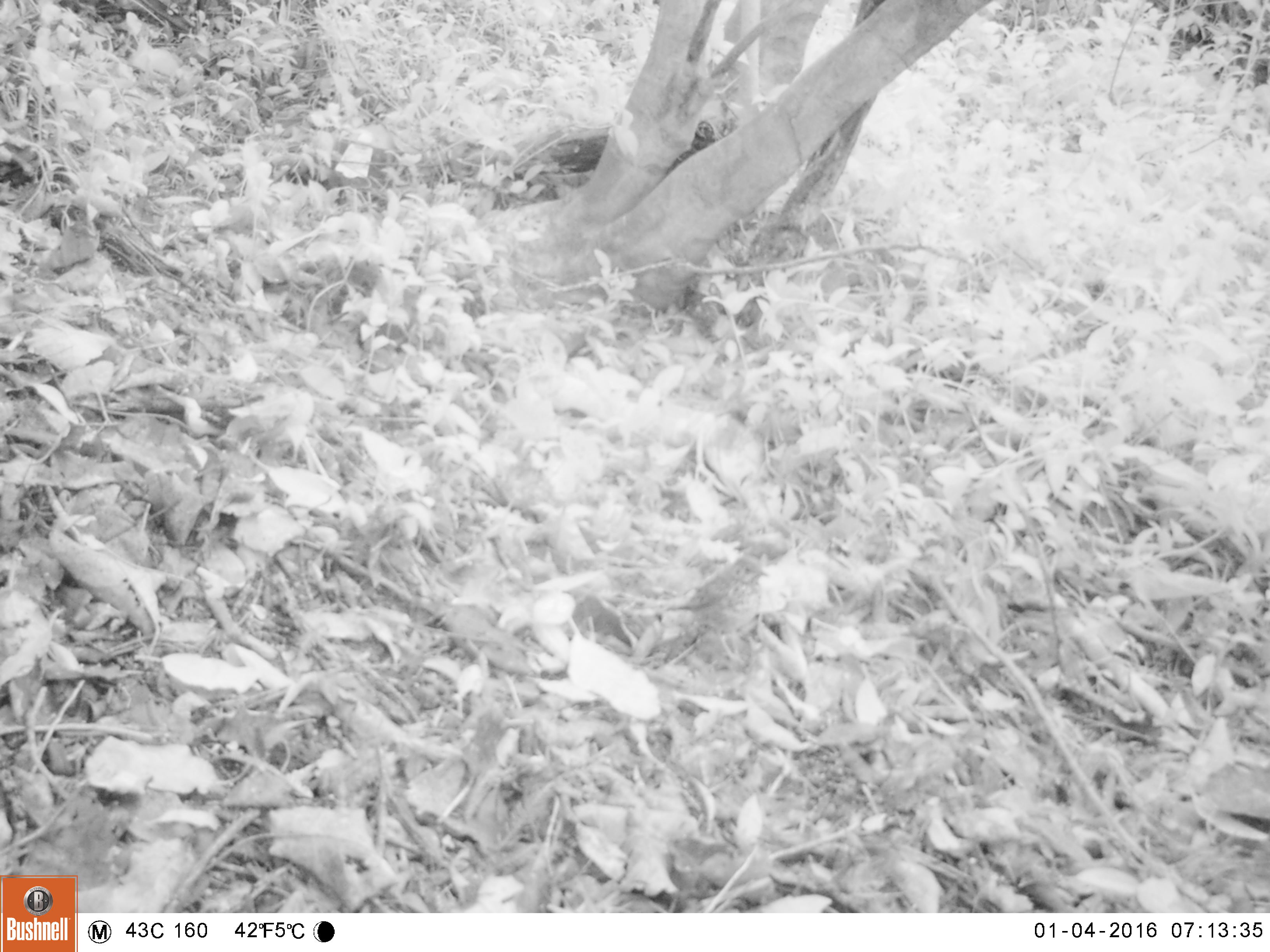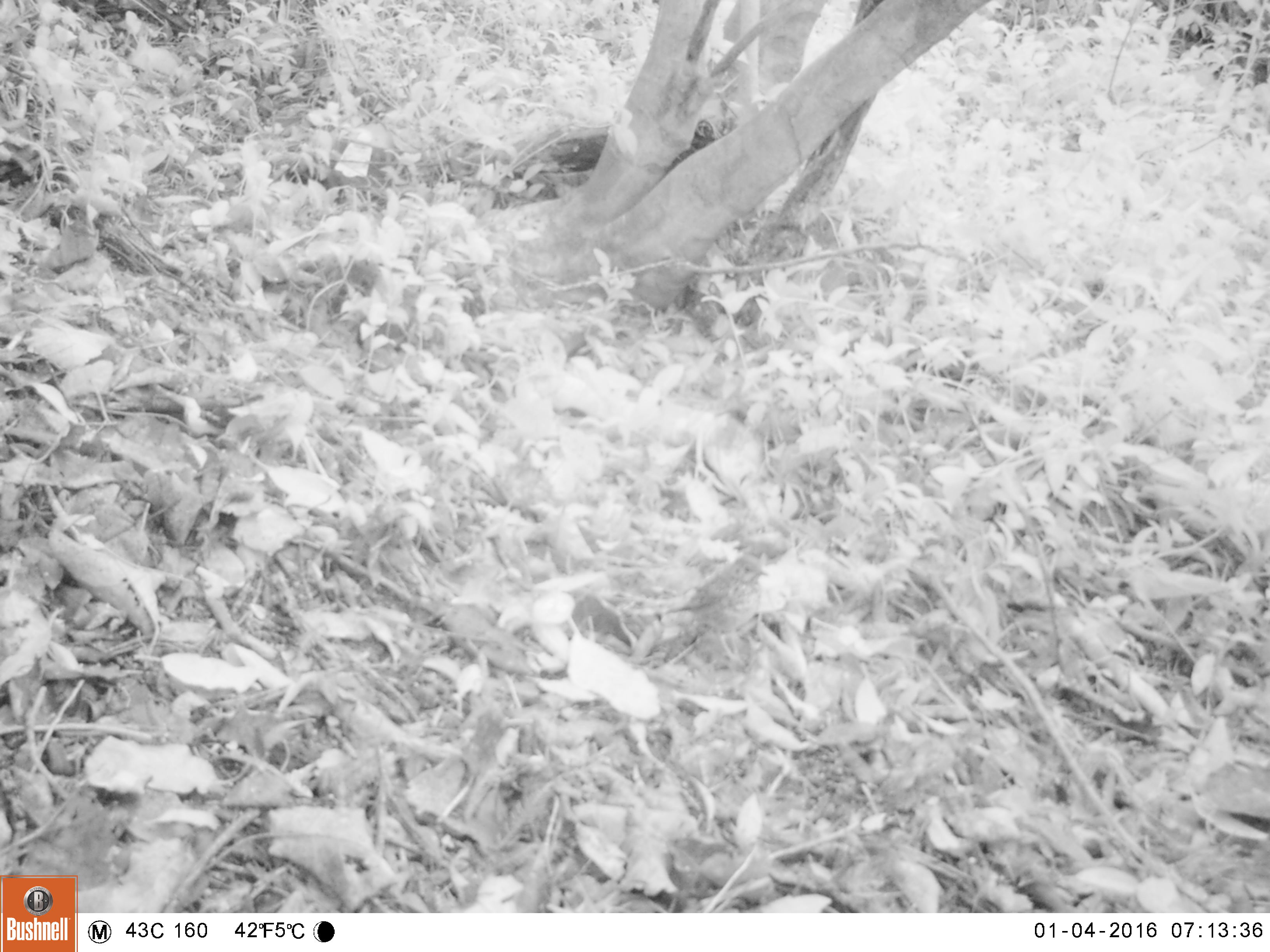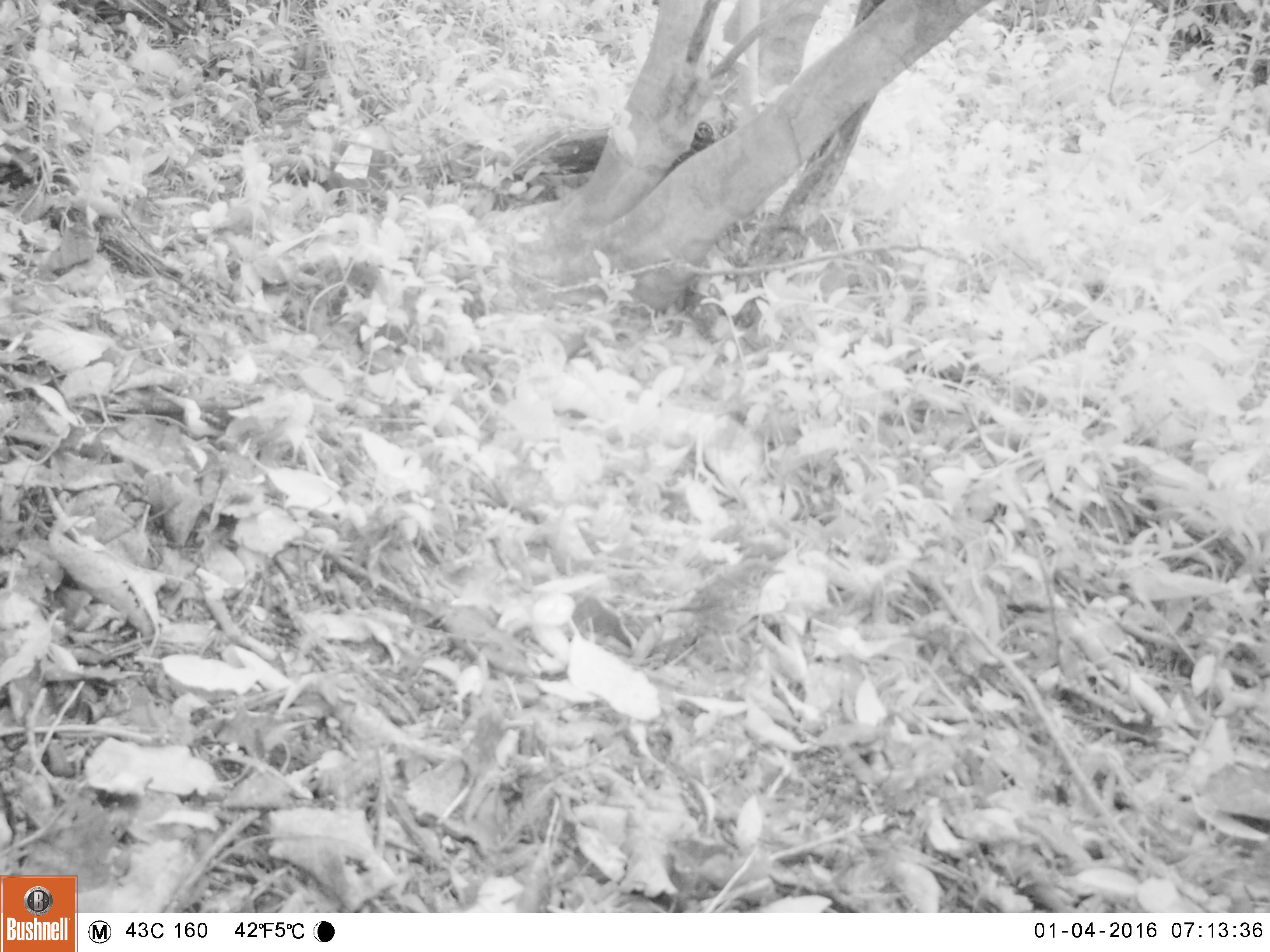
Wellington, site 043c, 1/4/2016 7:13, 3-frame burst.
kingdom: Animalia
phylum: Chordata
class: Aves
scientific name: Aves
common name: bird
Bird (Aves).